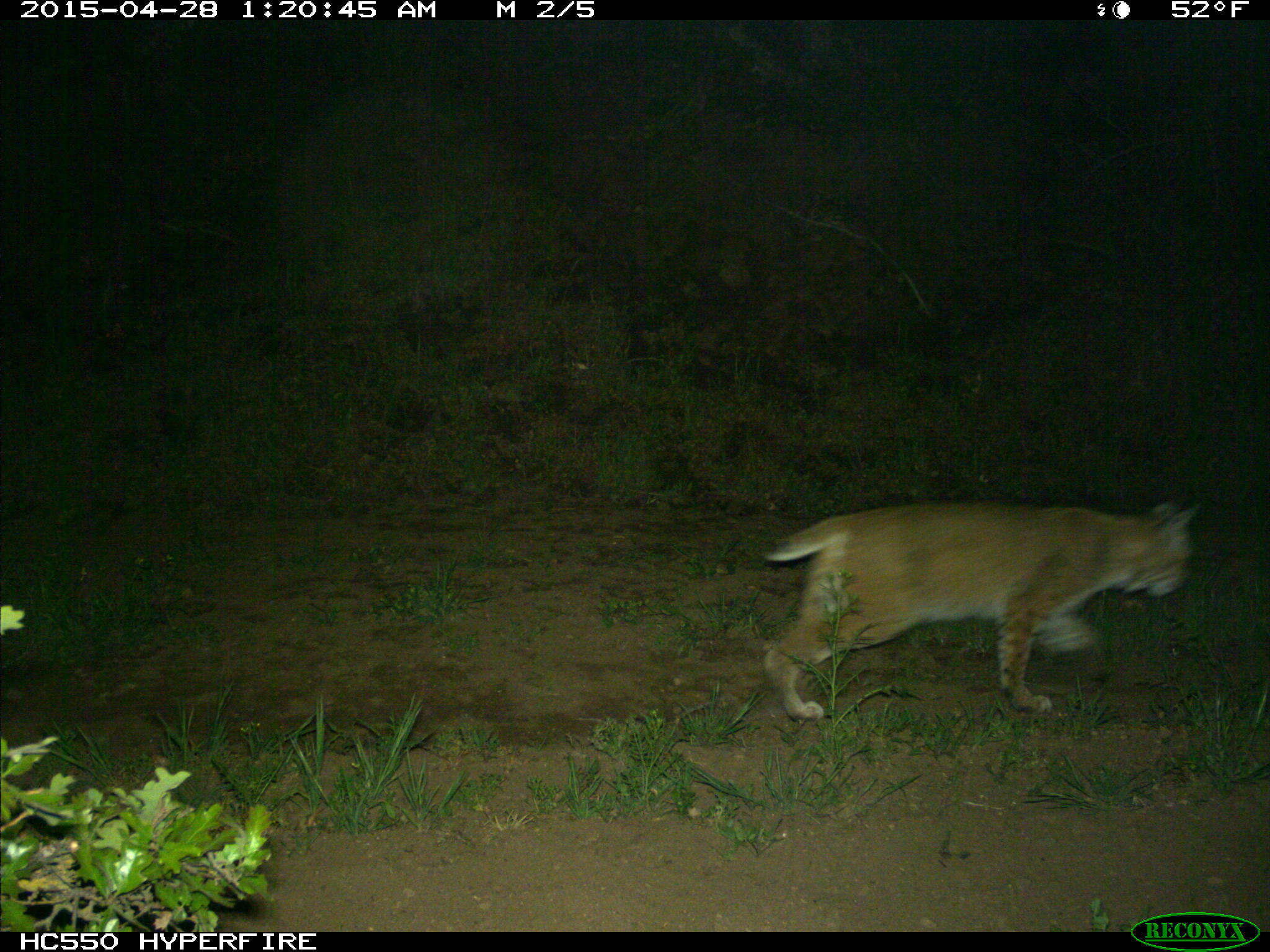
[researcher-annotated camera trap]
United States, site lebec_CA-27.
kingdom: Animalia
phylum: Chordata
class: Mammalia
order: Carnivora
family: Felidae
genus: Lynx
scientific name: Lynx rufus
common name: bobcat